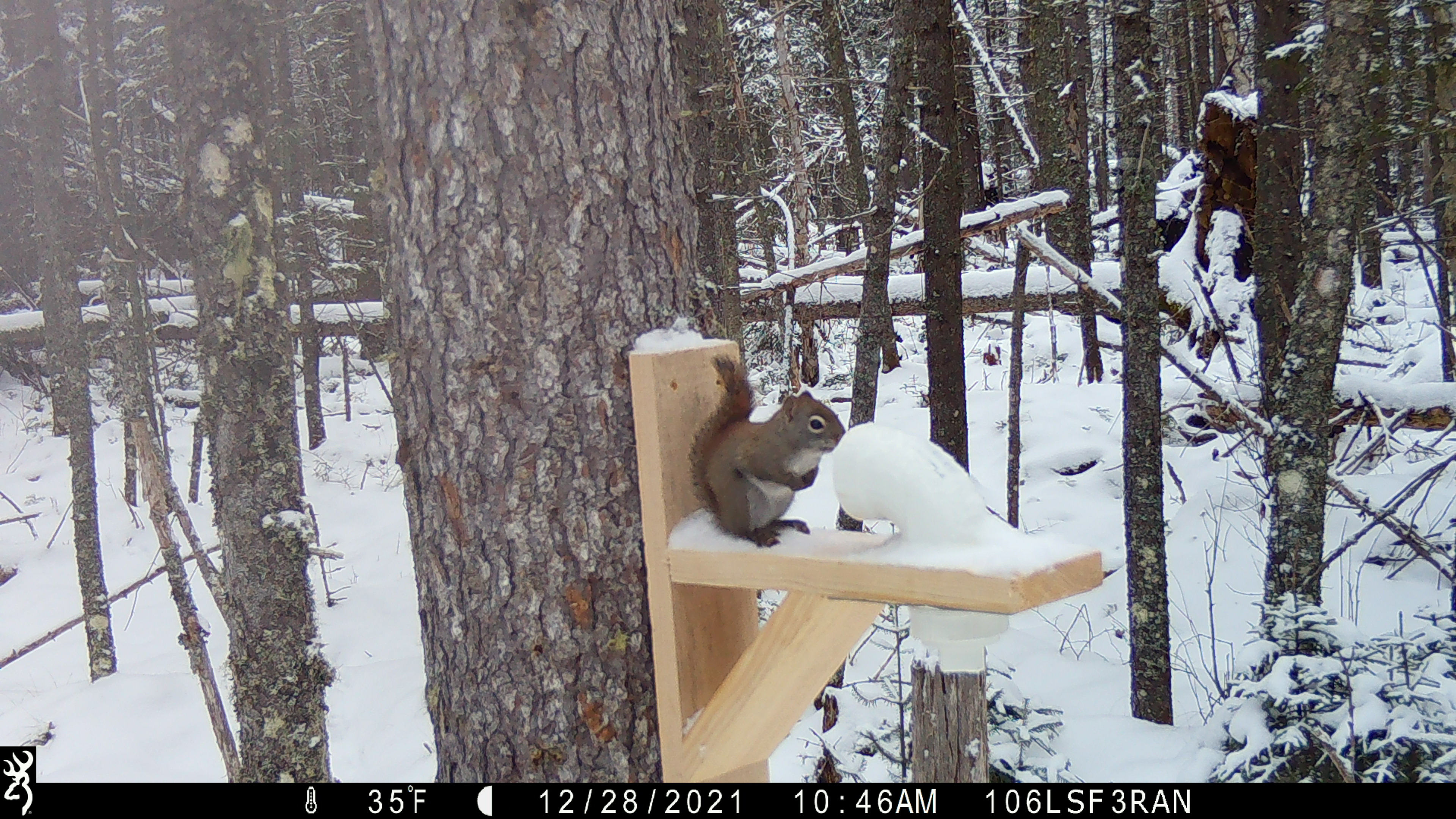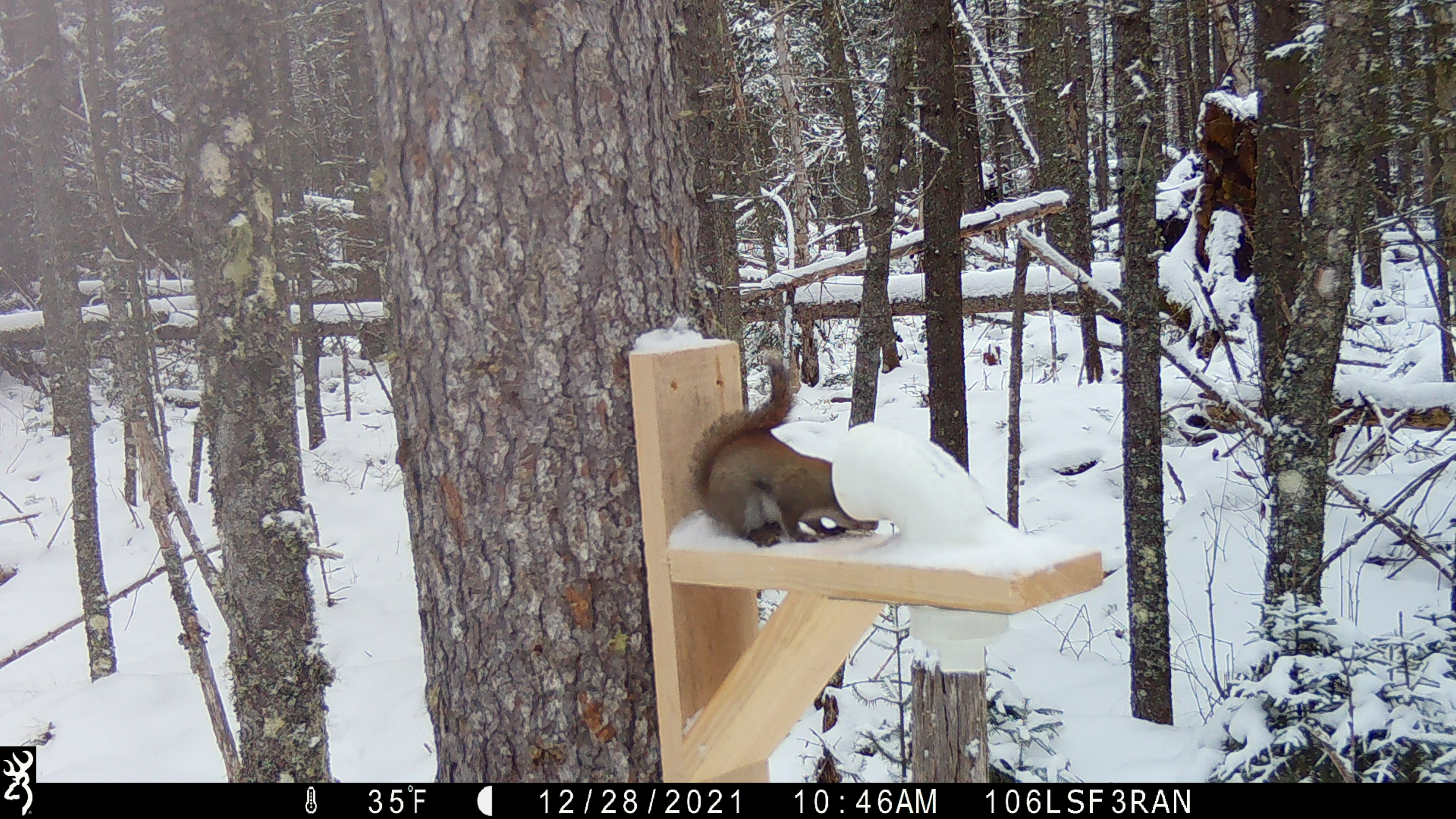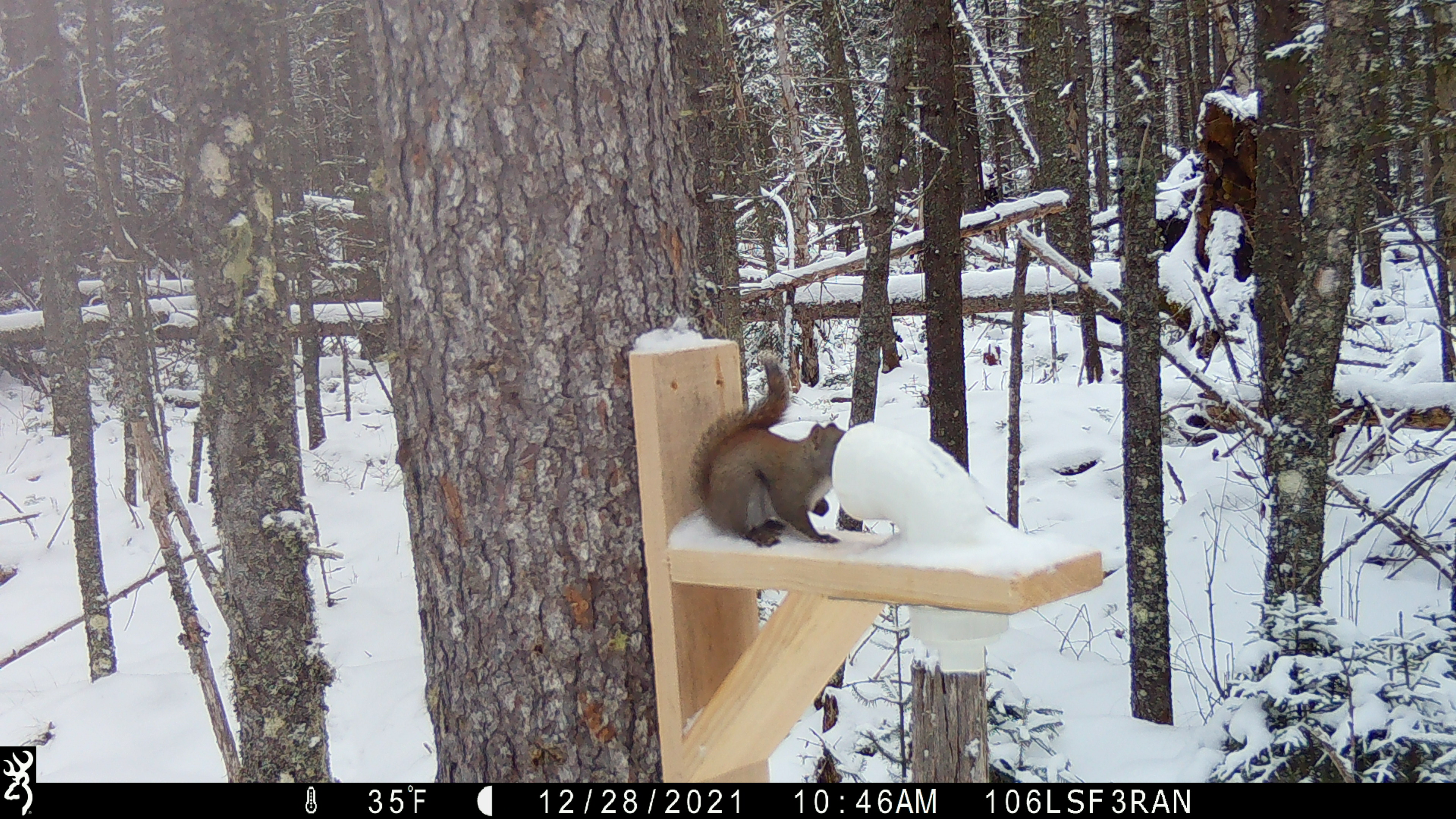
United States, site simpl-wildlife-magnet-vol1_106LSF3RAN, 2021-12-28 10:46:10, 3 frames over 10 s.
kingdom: Animalia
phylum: Chordata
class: Mammalia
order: Rodentia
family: Sciuridae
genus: Tamiasciurus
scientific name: Tamiasciurus hudsonicus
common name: red squirrel